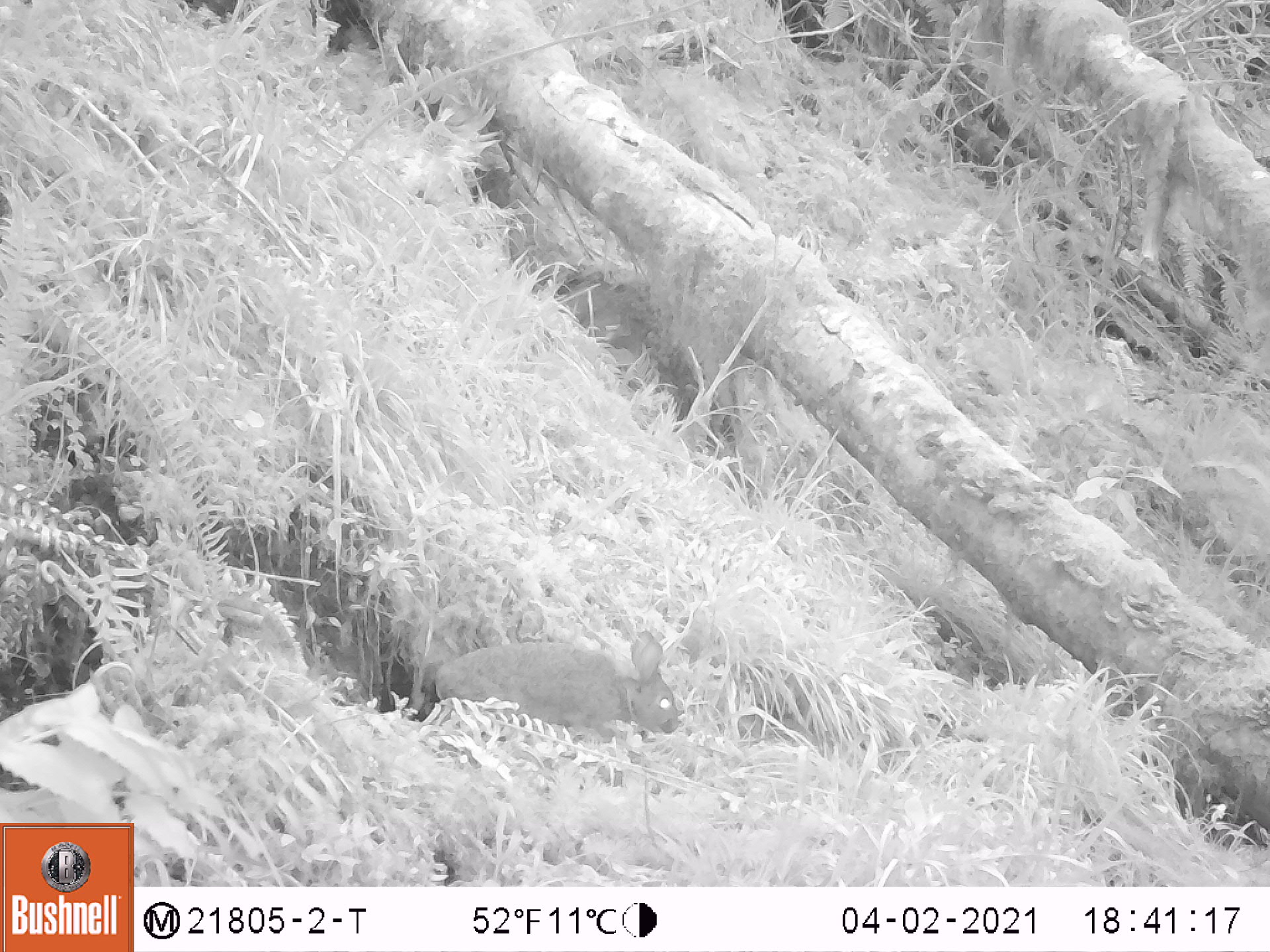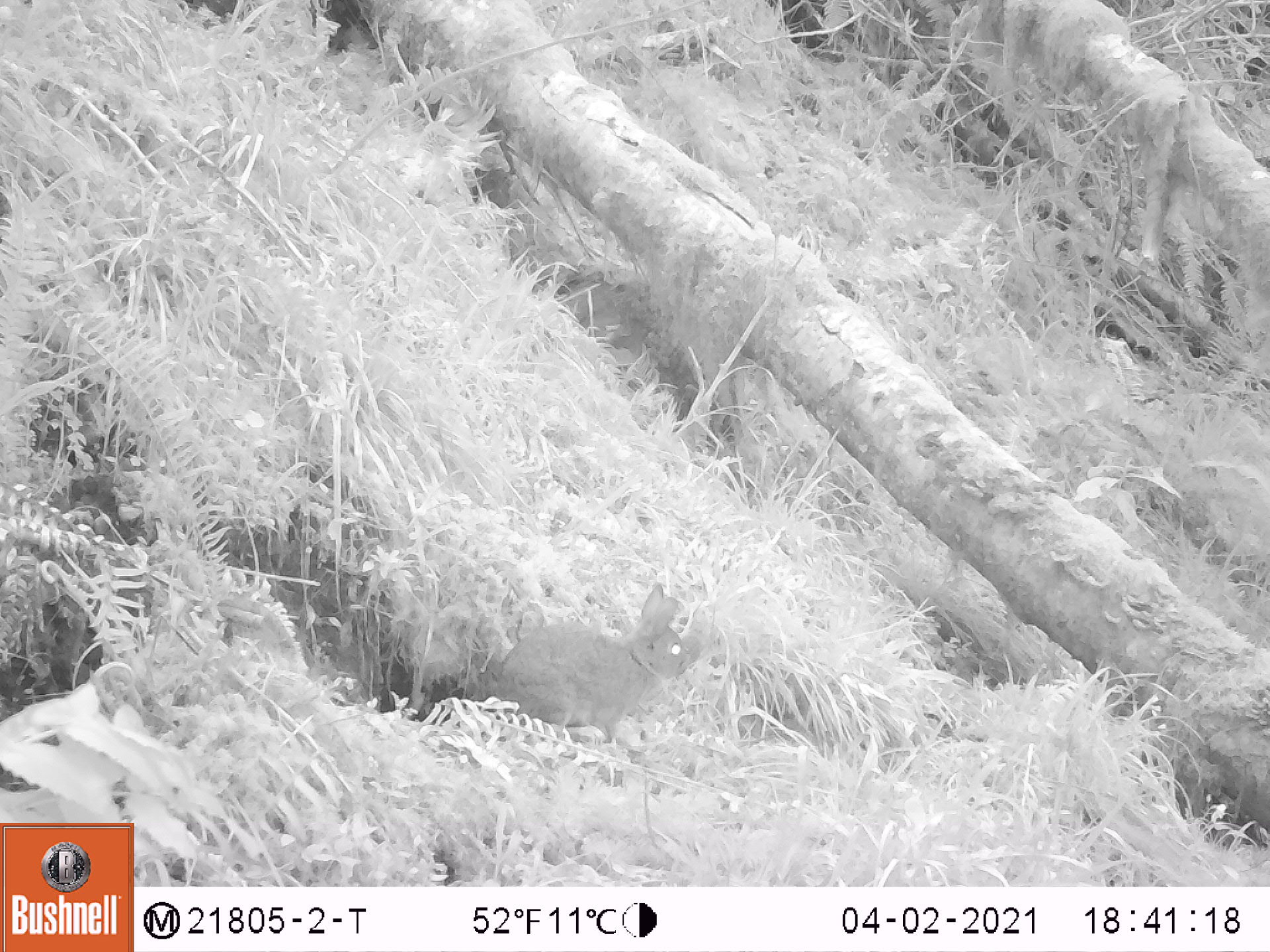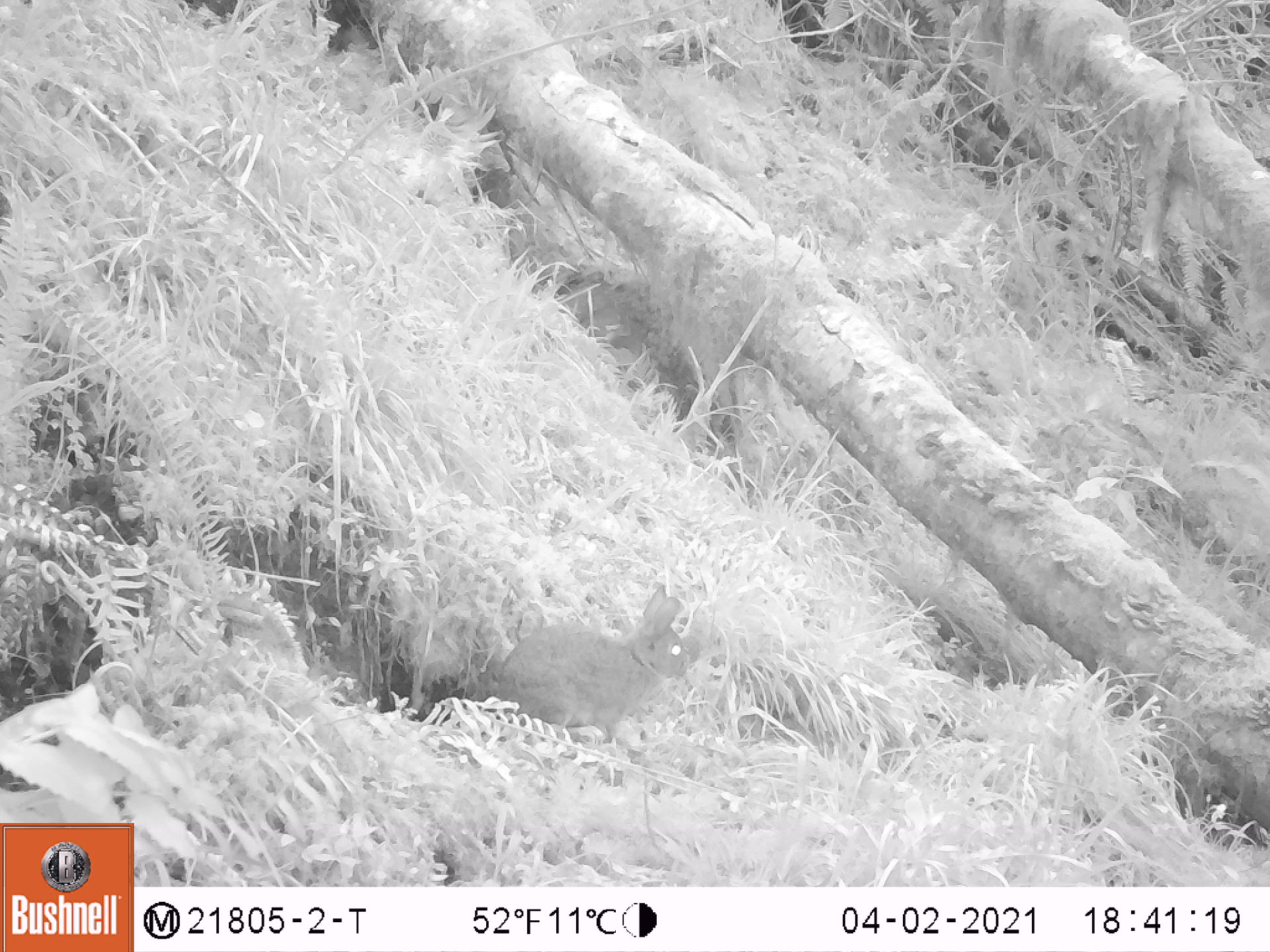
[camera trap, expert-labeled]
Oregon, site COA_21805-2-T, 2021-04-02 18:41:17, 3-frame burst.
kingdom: Animalia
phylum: Chordata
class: Mammalia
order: Lagomorpha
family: Leporidae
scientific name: Leporidae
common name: hares and rabbits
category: leporidae family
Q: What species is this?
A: Leporidae family (hares and rabbits) (Leporidae).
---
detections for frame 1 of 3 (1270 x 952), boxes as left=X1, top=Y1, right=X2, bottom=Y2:
leporidae family: left=426, top=627, right=694, bottom=748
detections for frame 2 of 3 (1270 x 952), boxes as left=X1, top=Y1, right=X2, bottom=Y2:
leporidae family: left=476, top=581, right=687, bottom=750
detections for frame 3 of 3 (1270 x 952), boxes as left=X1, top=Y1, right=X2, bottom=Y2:
leporidae family: left=485, top=578, right=698, bottom=740